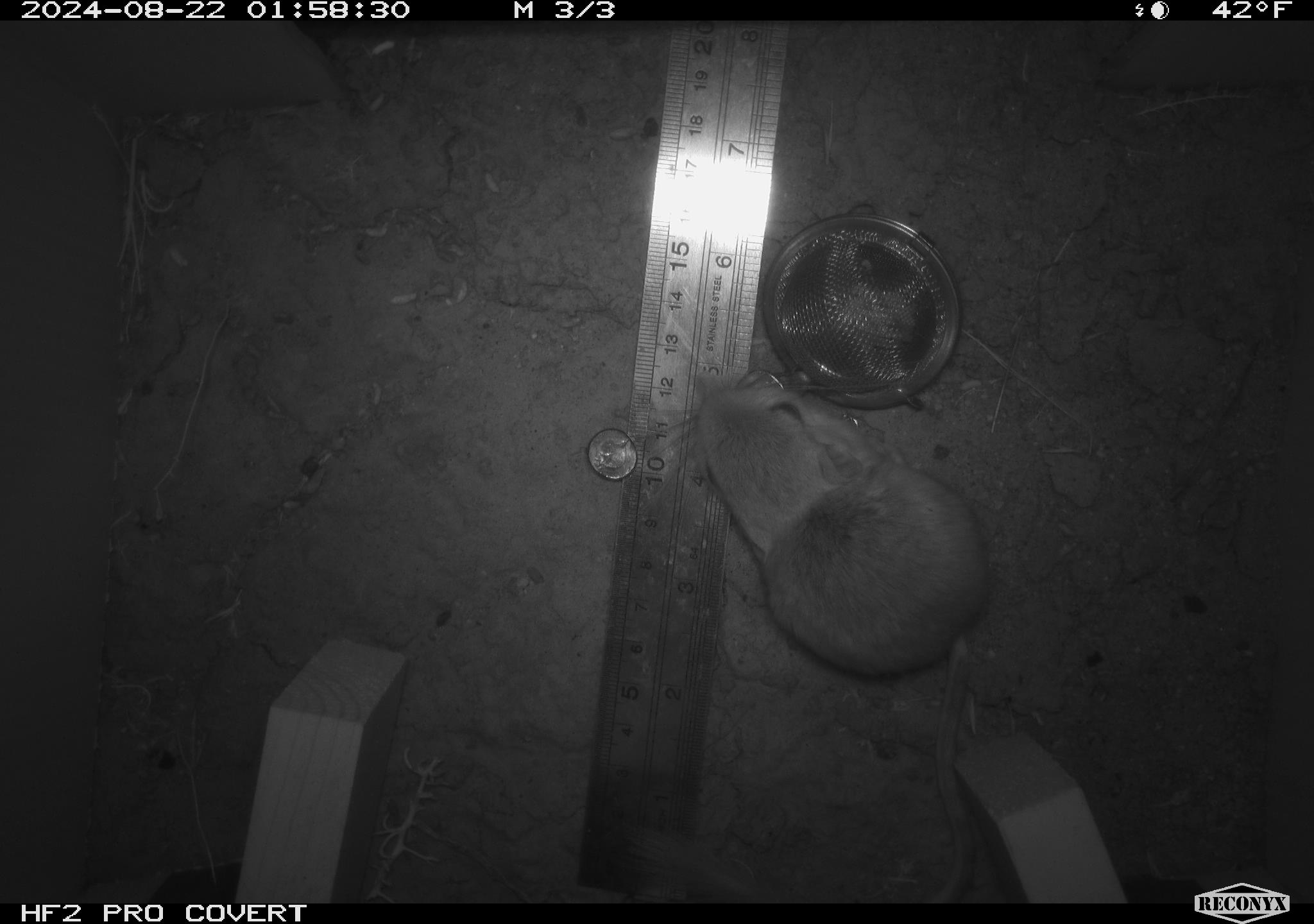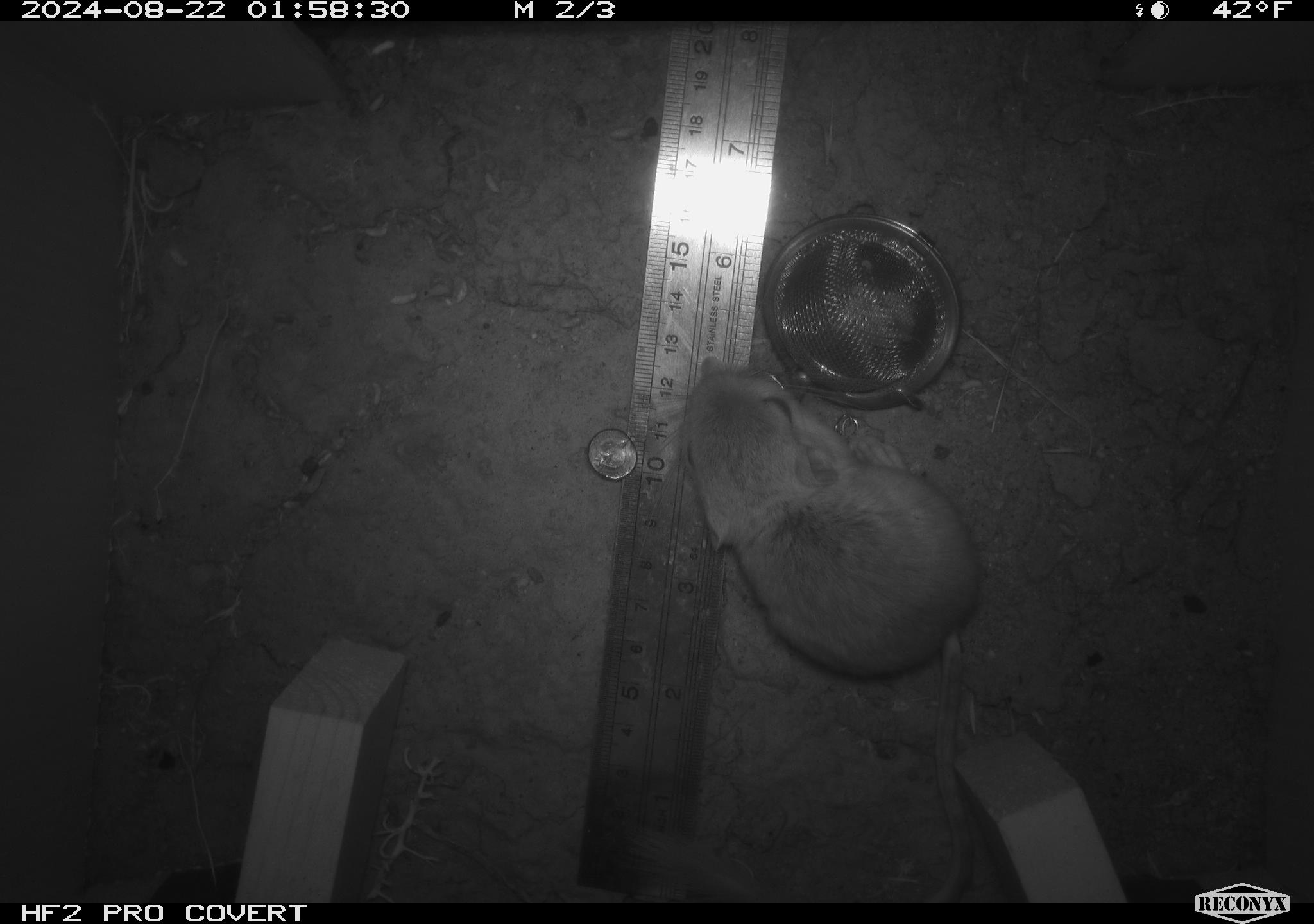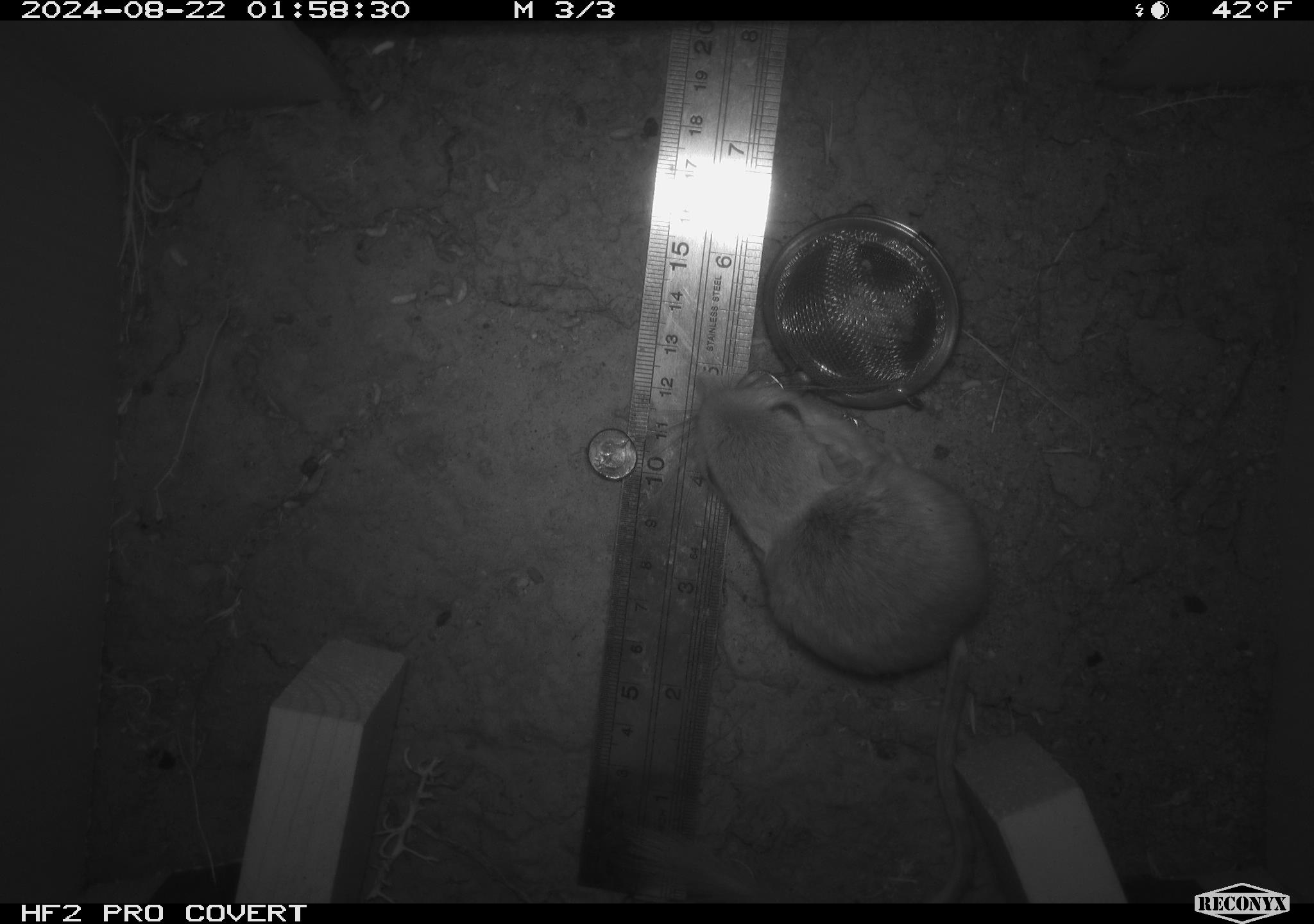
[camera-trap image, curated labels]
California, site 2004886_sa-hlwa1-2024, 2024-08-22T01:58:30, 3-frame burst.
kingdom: Animalia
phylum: Chordata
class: Mammalia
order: Rodentia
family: Heteromyidae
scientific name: Heteromyidae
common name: kangaroo rats and pocket mice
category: heteromyidae family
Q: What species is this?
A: Heteromyidae family (kangaroo rats and pocket mice) (Heteromyidae).